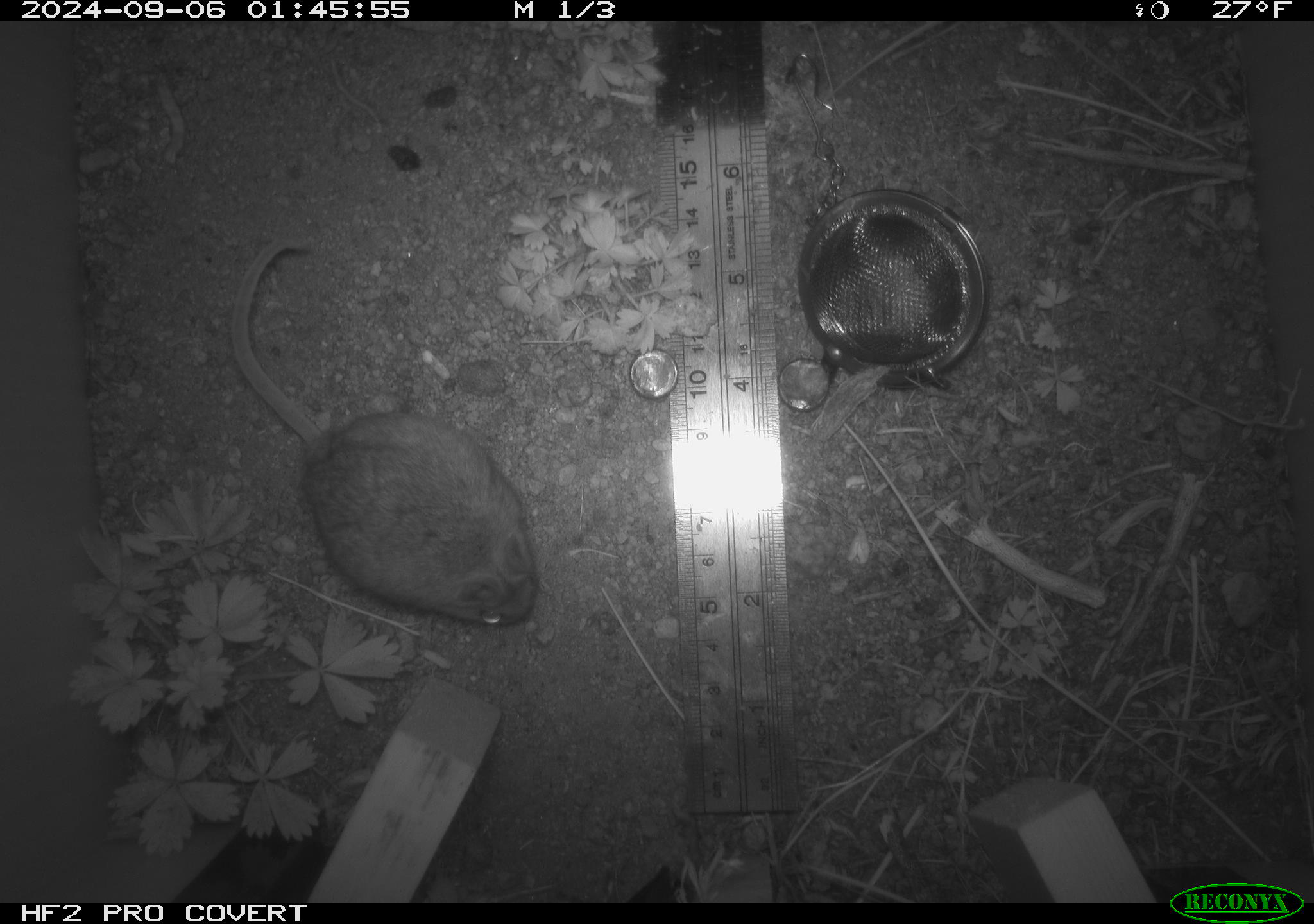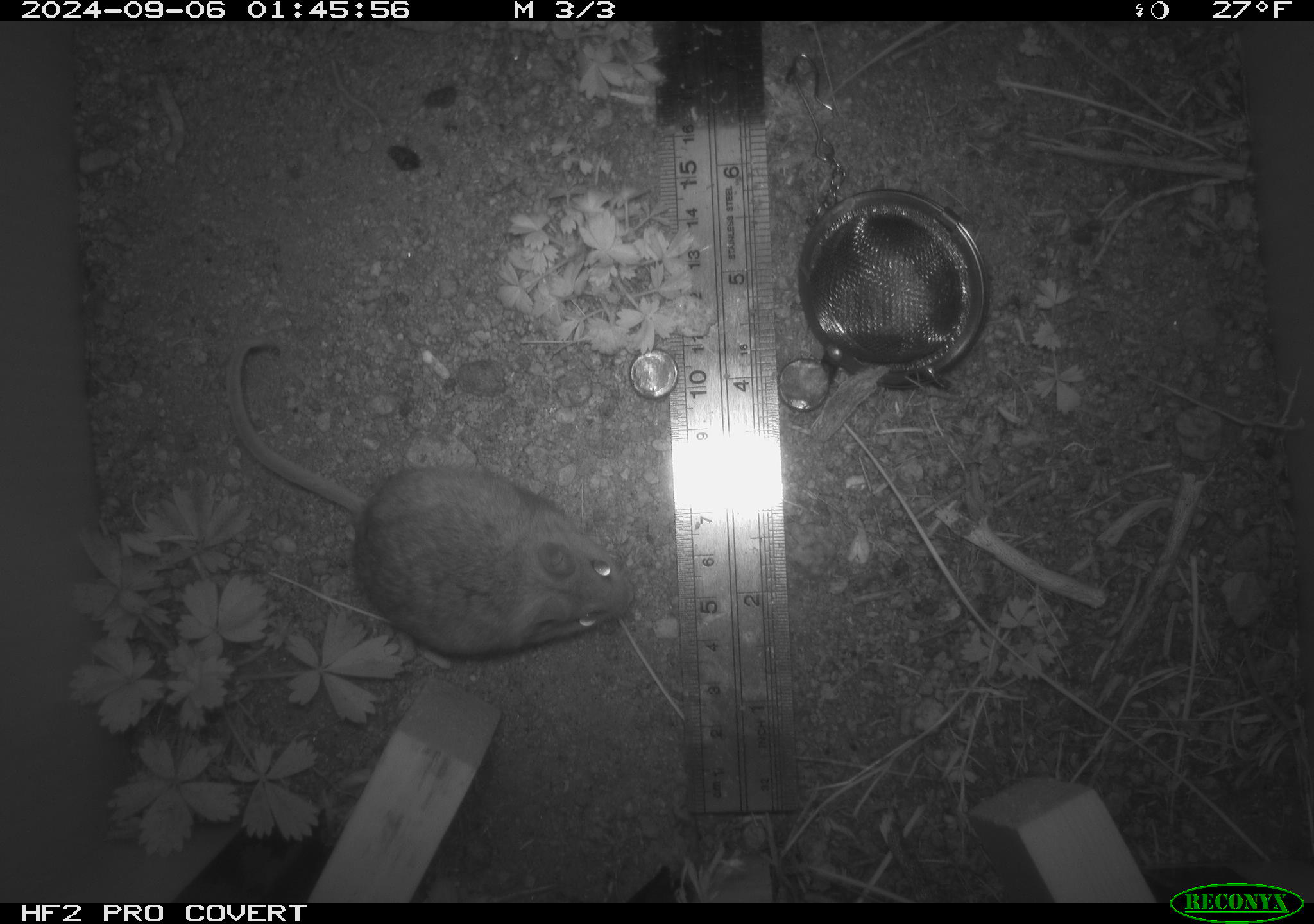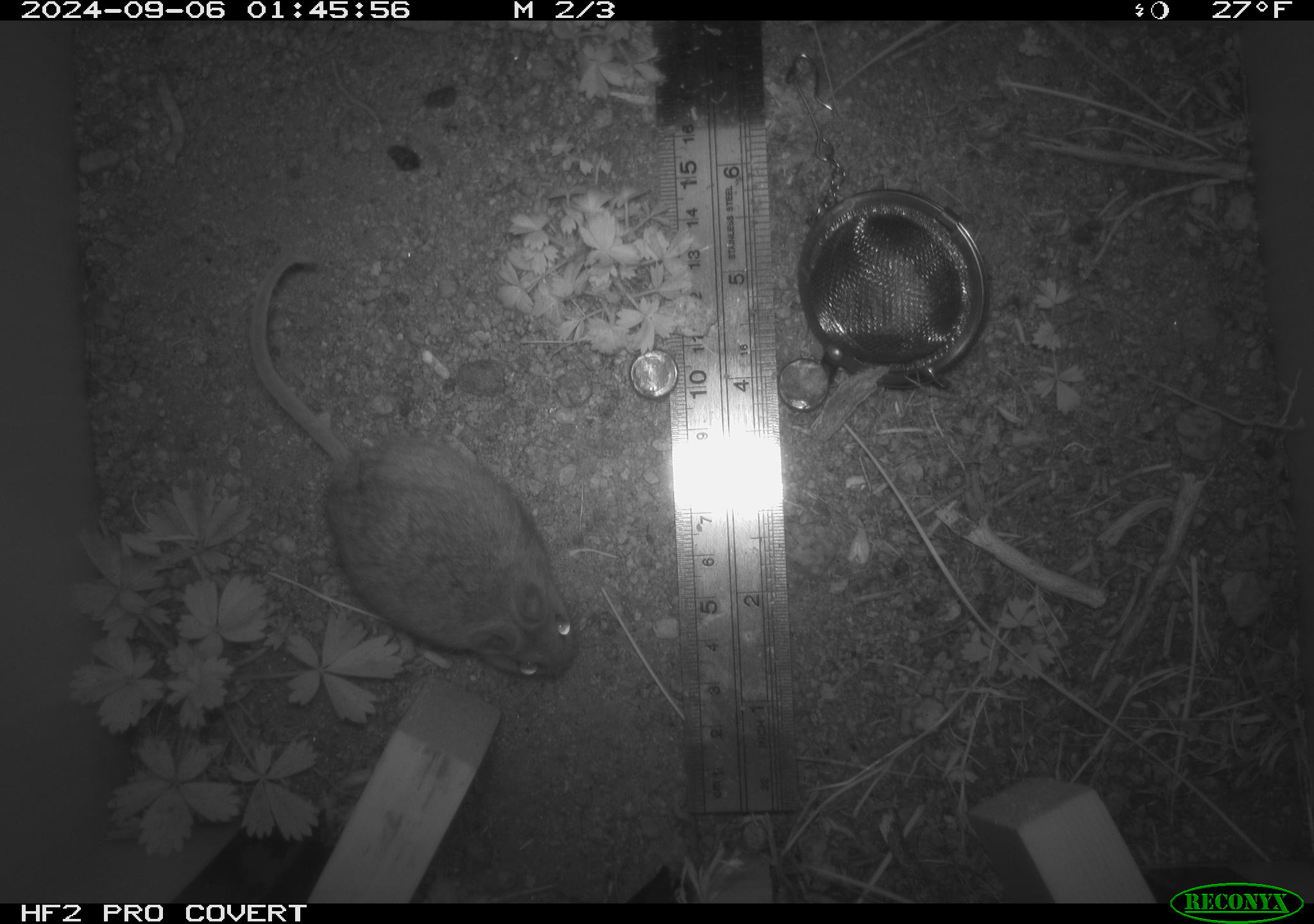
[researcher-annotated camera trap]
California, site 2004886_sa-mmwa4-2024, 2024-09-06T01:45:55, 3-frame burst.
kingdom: Animalia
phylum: Chordata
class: Mammalia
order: Rodentia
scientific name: Rodentia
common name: mouse species